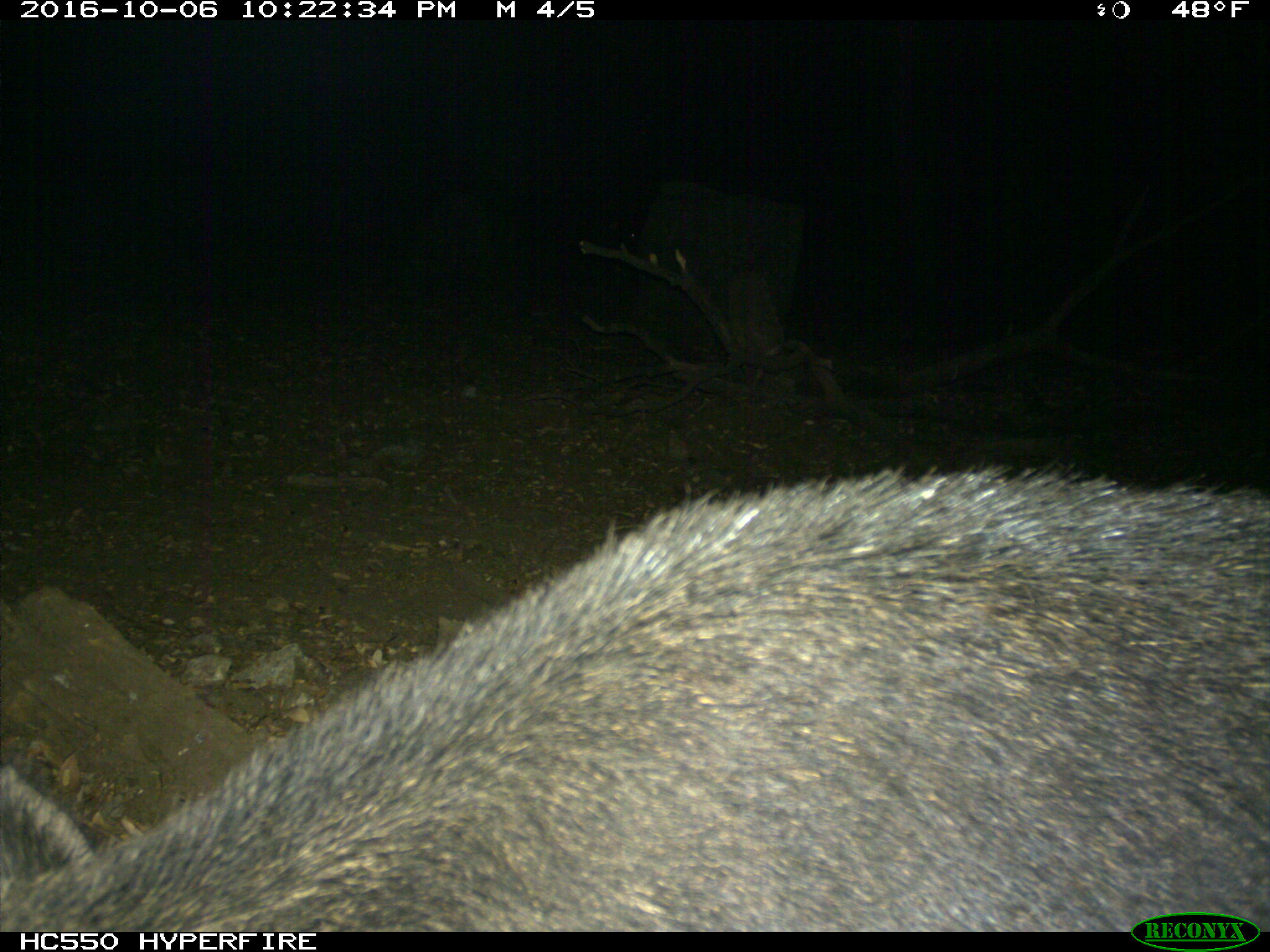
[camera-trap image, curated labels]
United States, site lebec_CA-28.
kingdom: Animalia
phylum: Chordata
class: Mammalia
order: Artiodactyla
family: Suidae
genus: Sus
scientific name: Sus scrofa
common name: wild boar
Sus scrofa (wild boar).